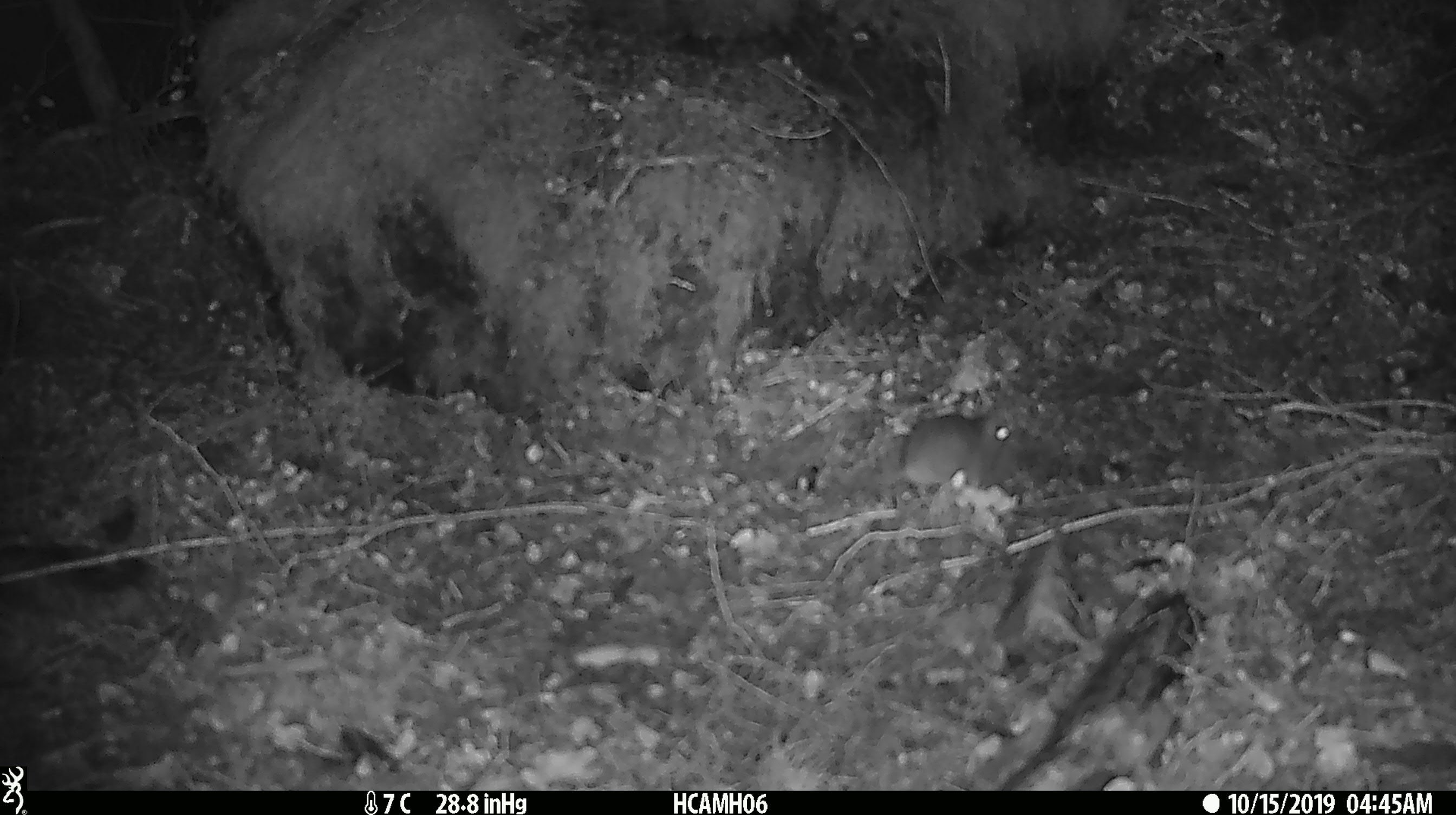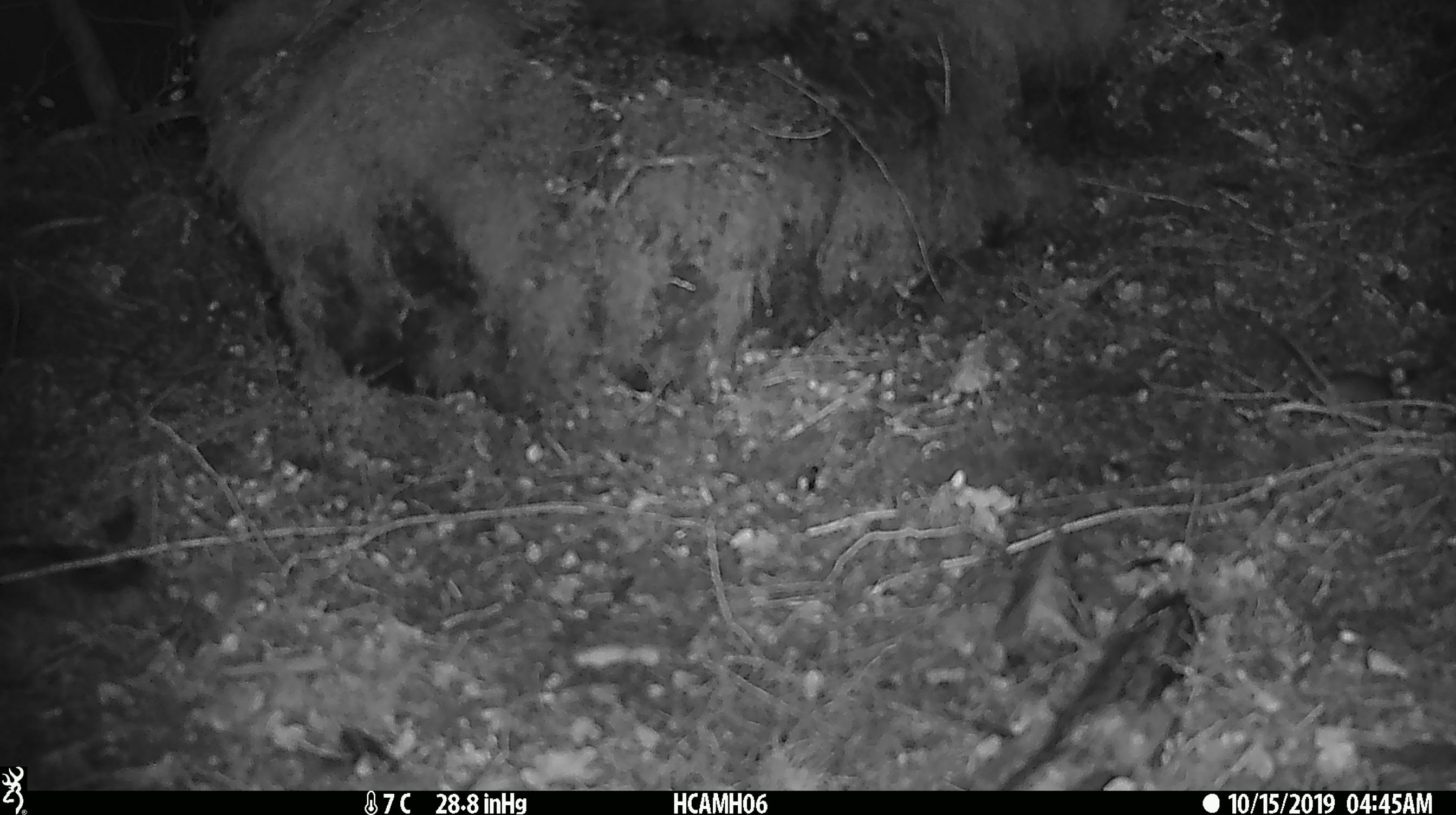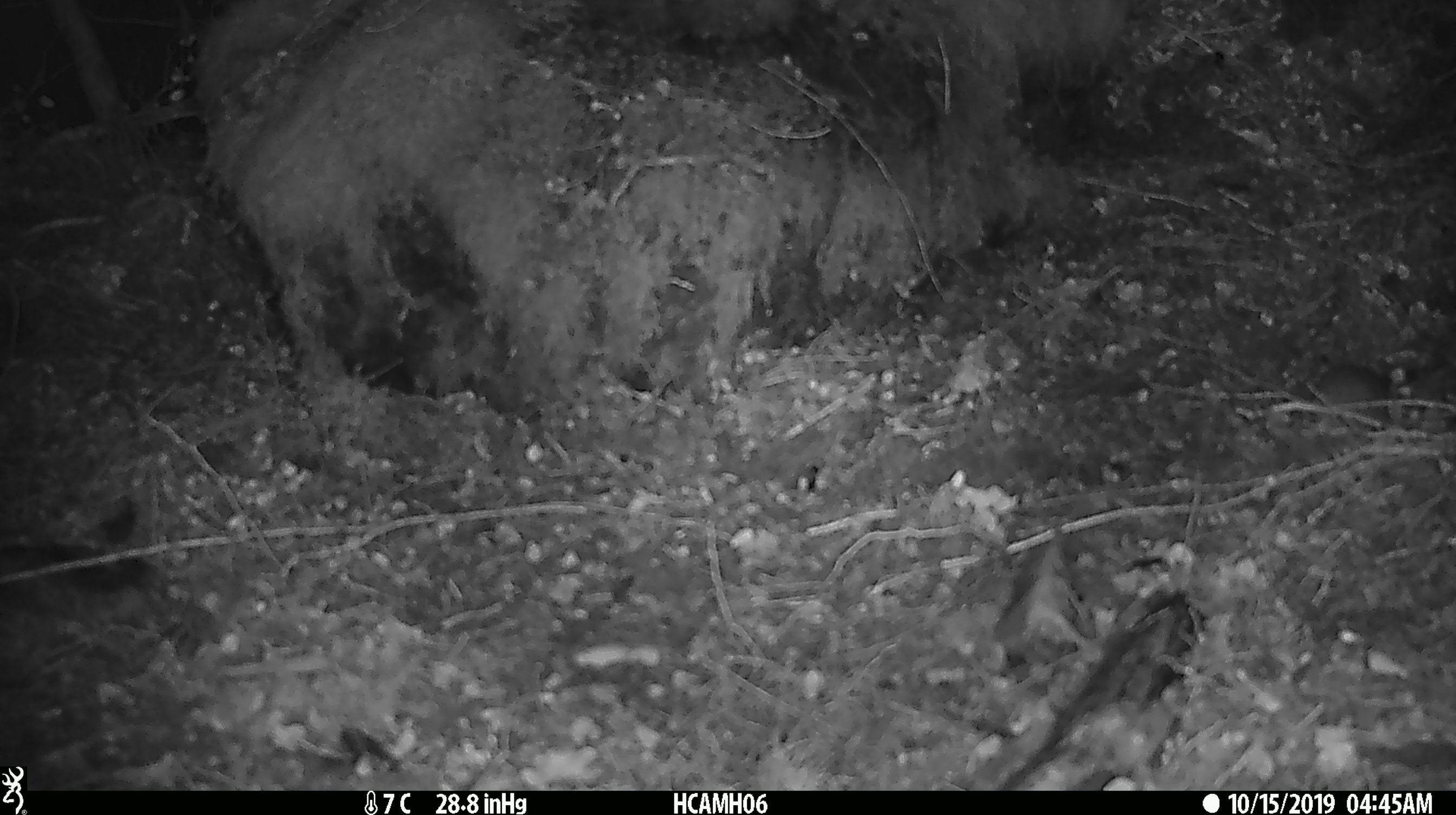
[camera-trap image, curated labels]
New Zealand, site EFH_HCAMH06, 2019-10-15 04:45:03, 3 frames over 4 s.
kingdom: Animalia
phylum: Chordata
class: Mammalia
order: Rodentia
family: Muridae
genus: Mus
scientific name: Mus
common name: mouse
Mouse (Mus).